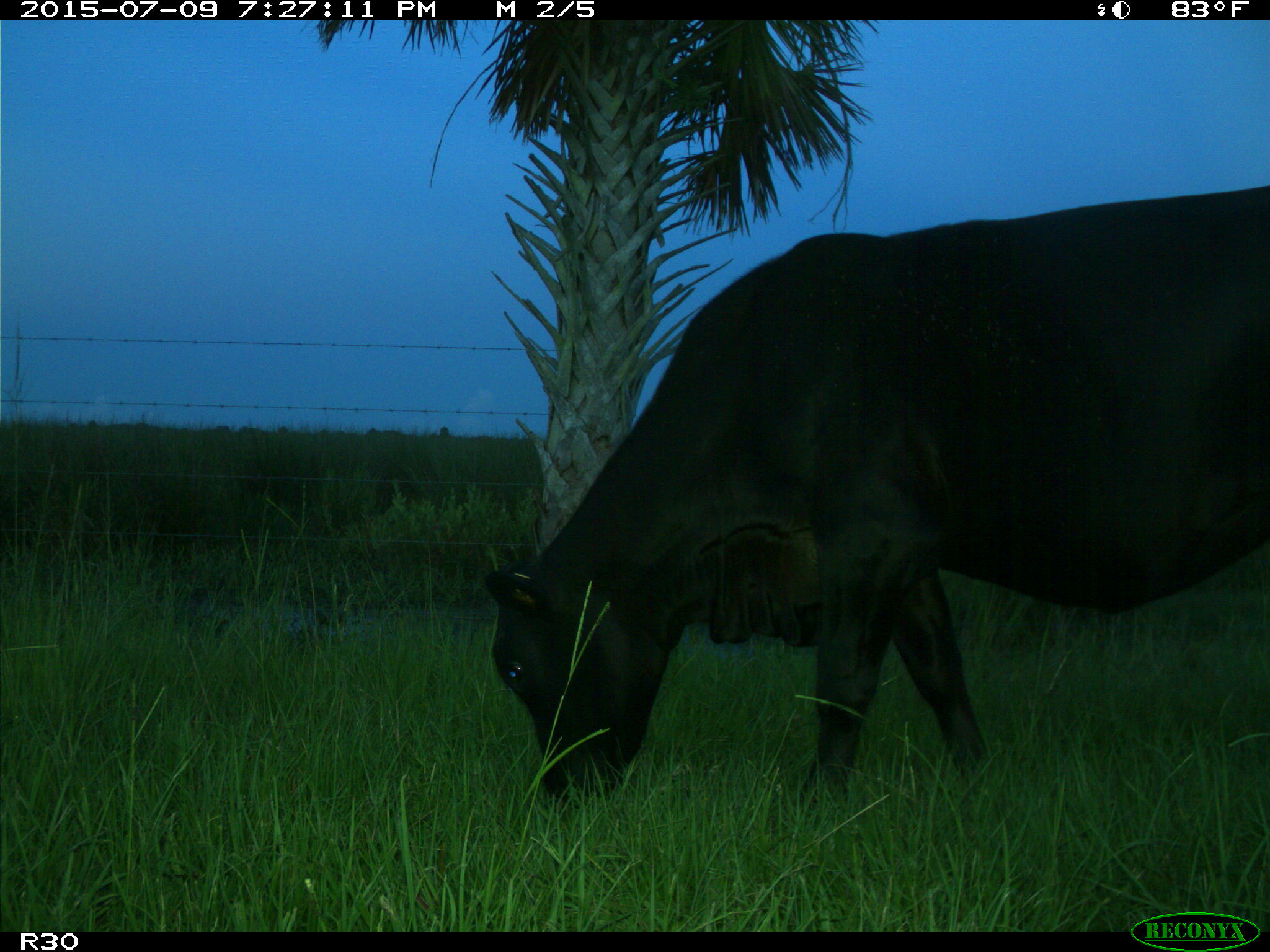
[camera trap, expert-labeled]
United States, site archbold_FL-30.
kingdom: Animalia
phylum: Chordata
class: Mammalia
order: Artiodactyla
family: Bovidae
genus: Bos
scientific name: Bos taurus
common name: domestic cow